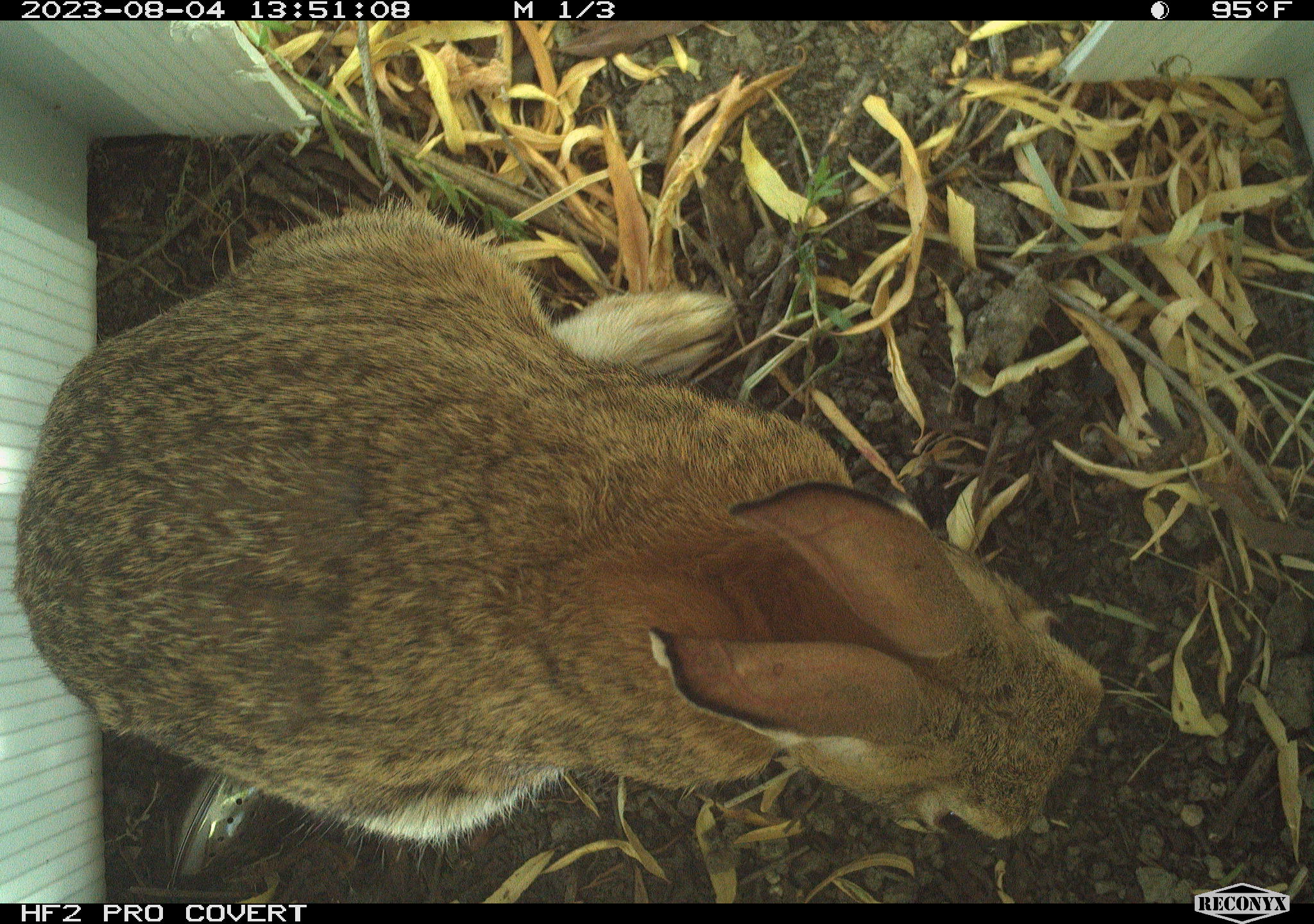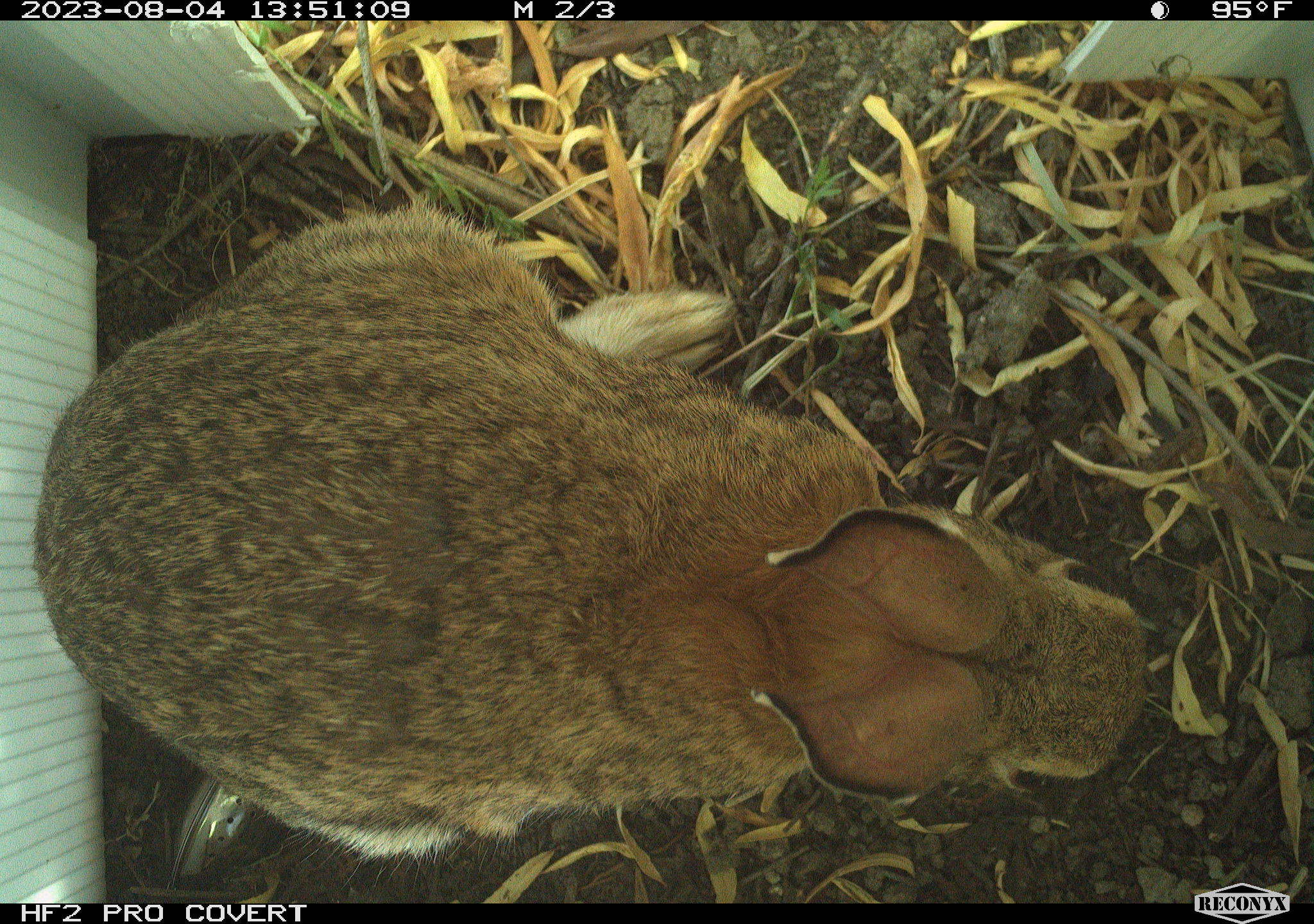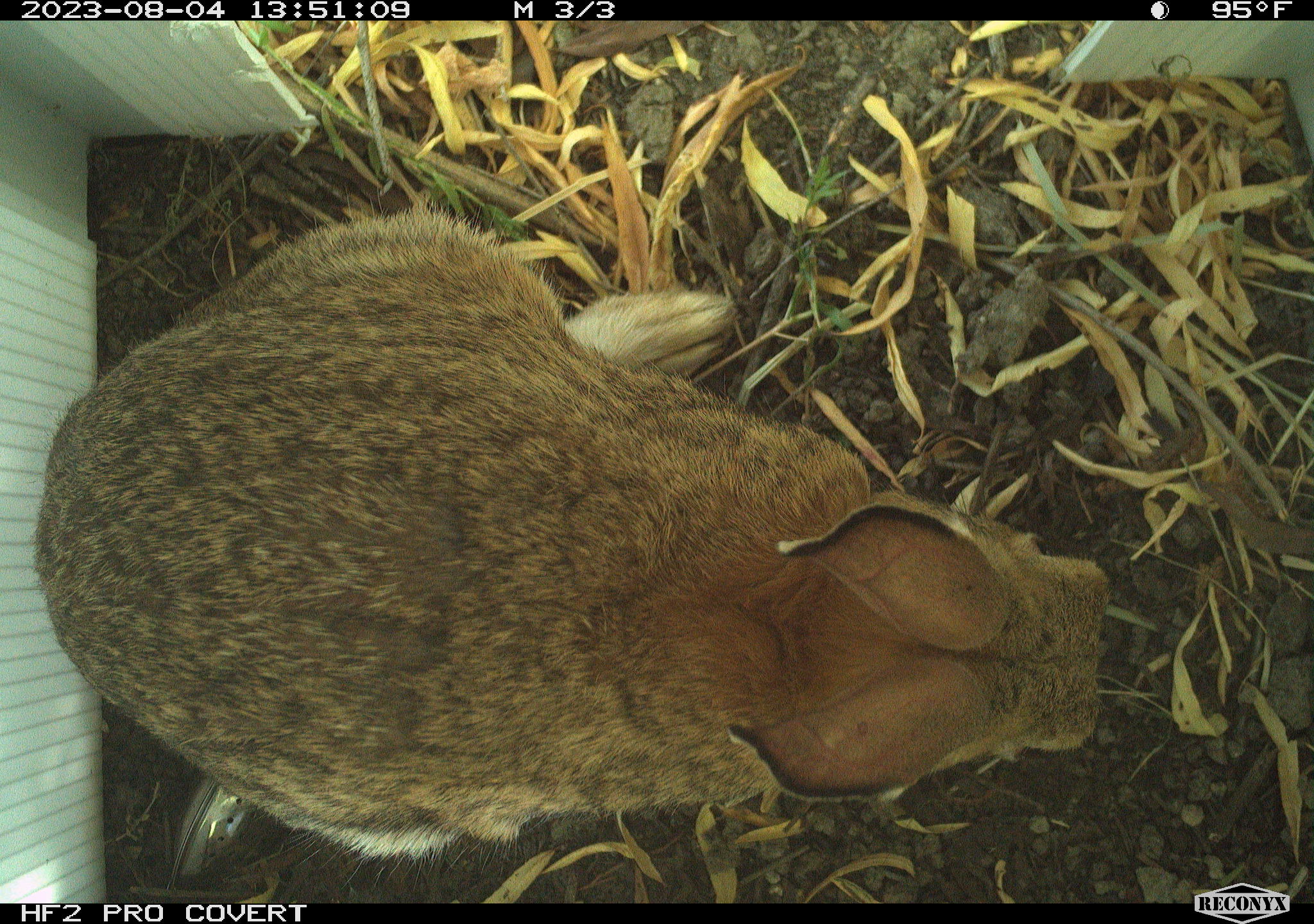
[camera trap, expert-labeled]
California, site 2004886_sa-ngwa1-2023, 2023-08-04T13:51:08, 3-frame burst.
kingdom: Animalia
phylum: Chordata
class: Mammalia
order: Lagomorpha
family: Leporidae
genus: Sylvilagus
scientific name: Sylvilagus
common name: cottontail rabbits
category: sylvilagus species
Sylvilagus species (cottontail rabbits) (Sylvilagus).